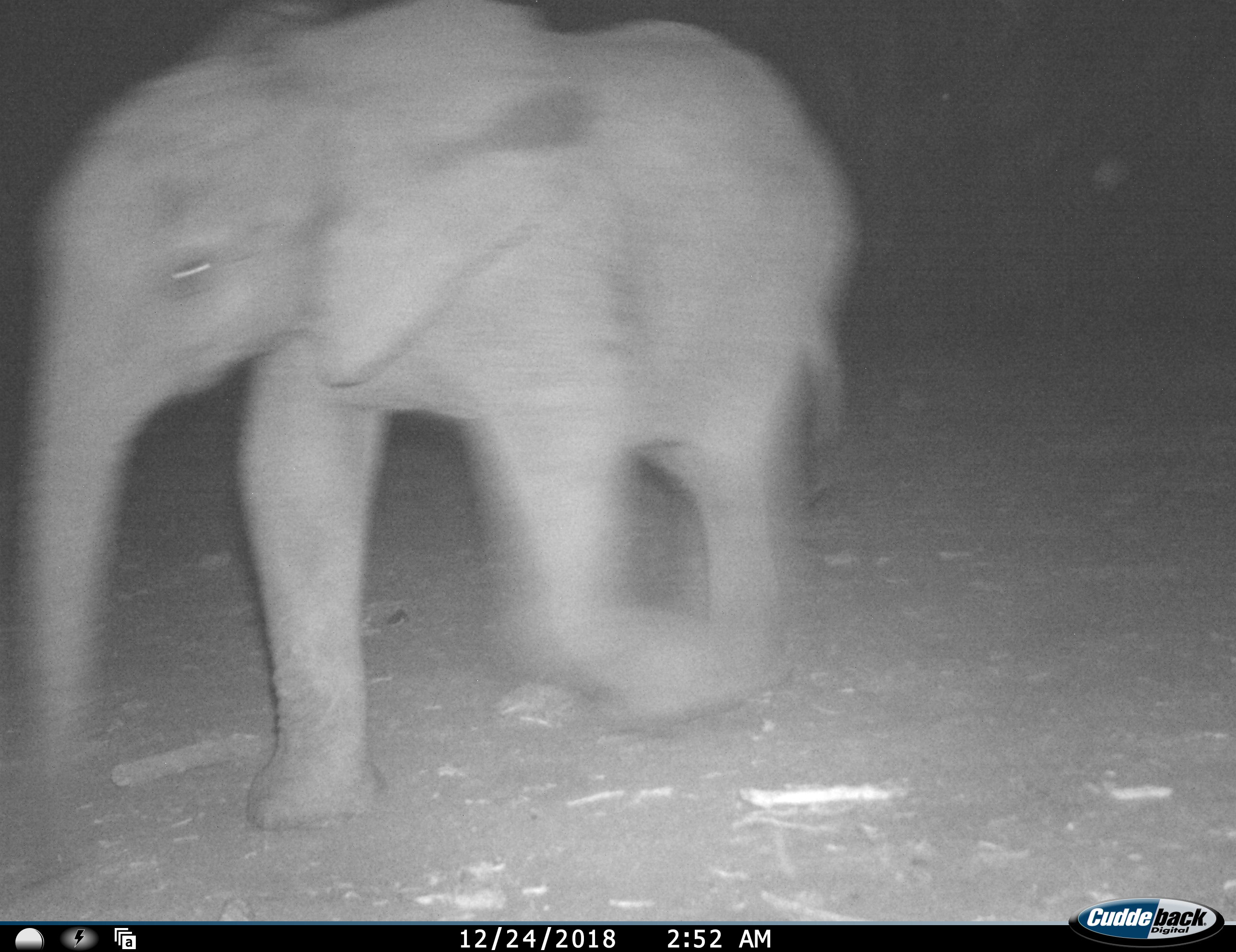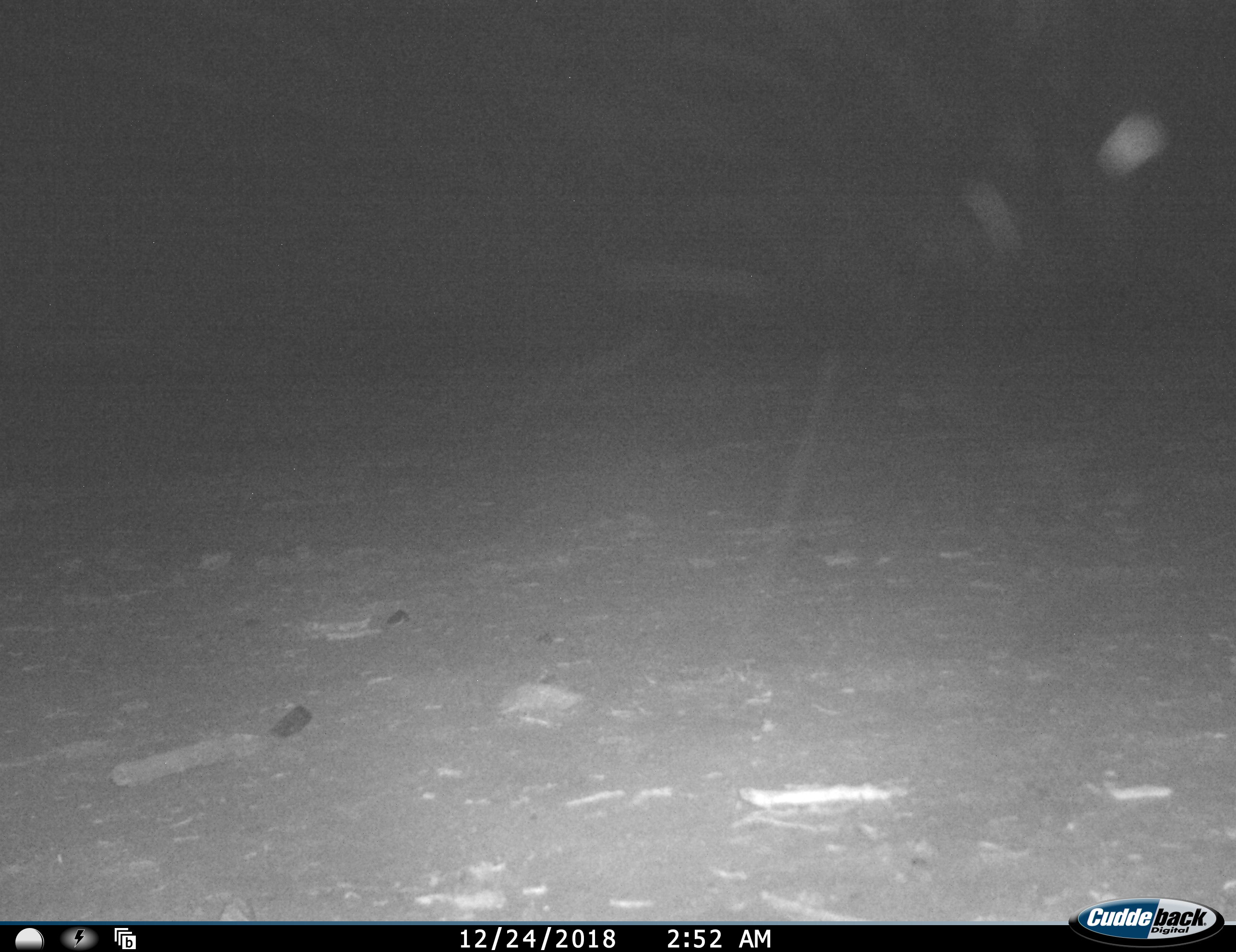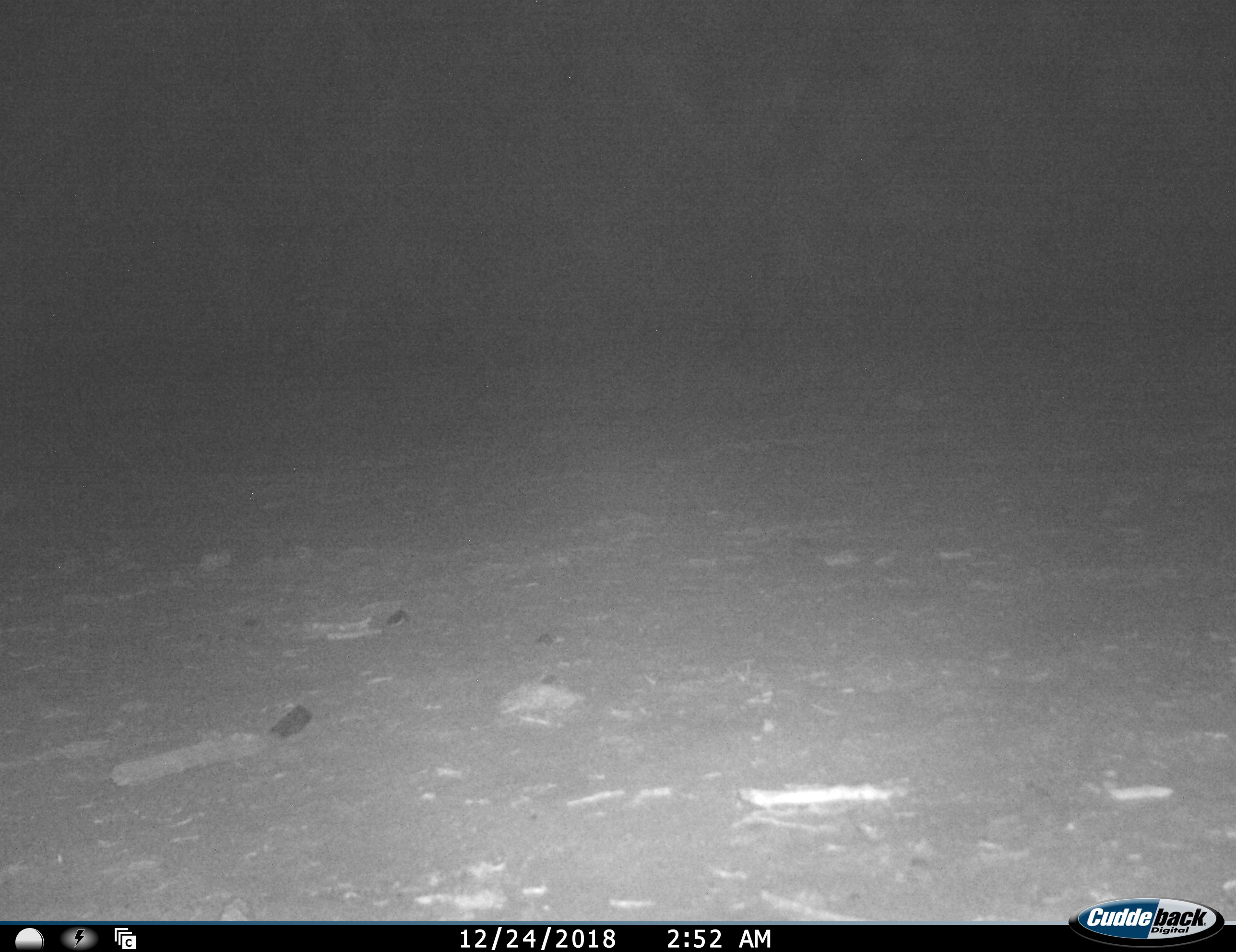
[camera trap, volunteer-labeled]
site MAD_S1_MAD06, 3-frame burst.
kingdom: Animalia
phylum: Chordata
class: Mammalia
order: Proboscidea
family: Elephantidae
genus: Loxodonta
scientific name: Loxodonta africana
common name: african bush elephant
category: elephant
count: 1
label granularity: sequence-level